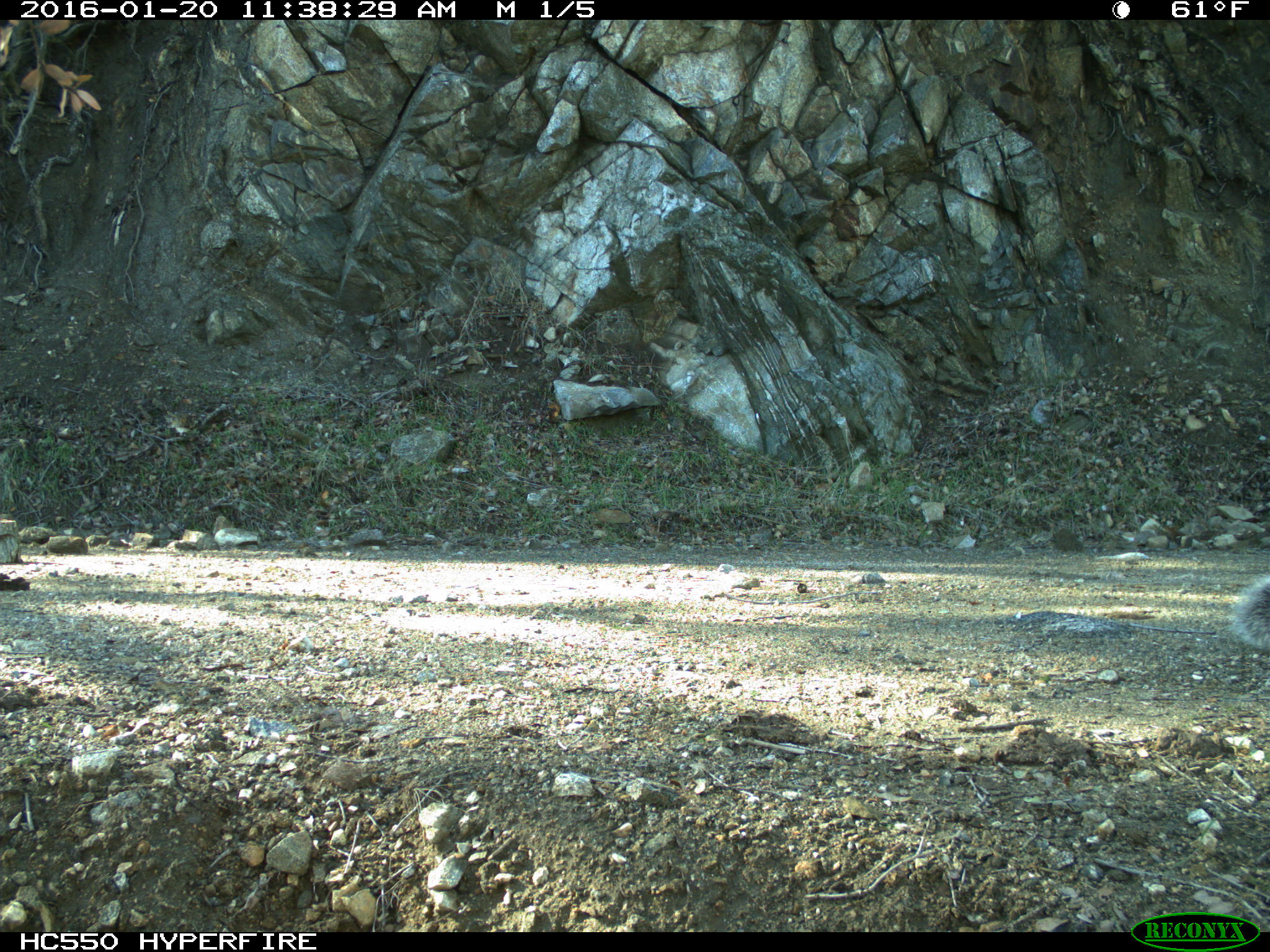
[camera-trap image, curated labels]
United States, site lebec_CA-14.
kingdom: Animalia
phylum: Chordata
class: Mammalia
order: Rodentia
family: Sciuridae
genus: Sciurus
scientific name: Sciurus carolinensis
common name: eastern gray squirrel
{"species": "Sciurus carolinensis (eastern gray squirrel)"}